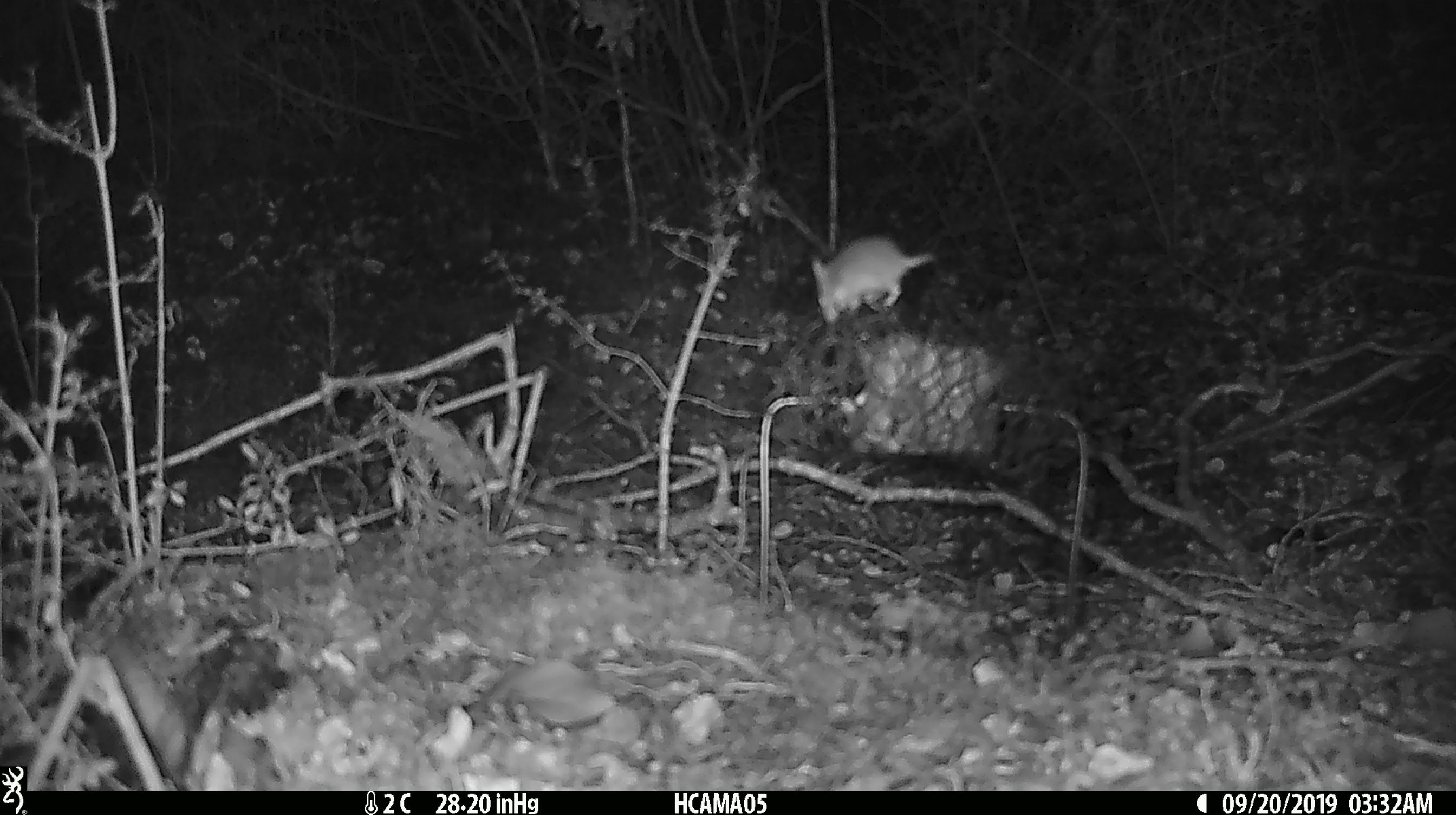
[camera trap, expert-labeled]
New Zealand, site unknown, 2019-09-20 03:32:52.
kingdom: Animalia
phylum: Chordata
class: Mammalia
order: Rodentia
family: Muridae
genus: Mus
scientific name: Mus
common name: mouse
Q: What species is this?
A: Mouse (Mus).